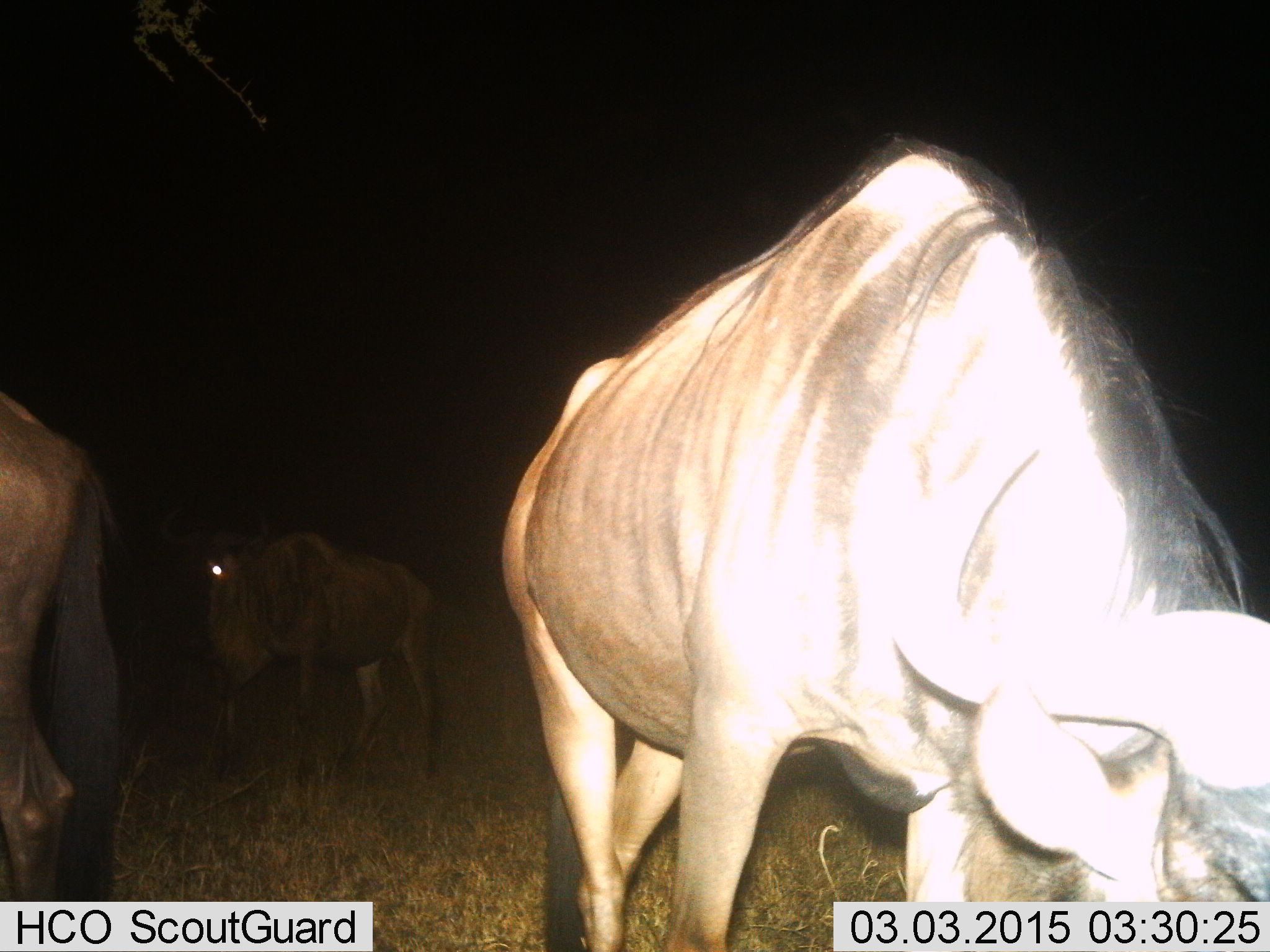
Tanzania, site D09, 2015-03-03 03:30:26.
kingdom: Animalia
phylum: Chordata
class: Mammalia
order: Artiodactyla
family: Bovidae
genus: Connochaetes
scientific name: Connochaetes taurinus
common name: blue wildebeest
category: wildebeest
Wildebeest (blue wildebeest) (Connochaetes taurinus), count 3. Behavior (volunteer vote fractions): standing 50%, resting 0%, moving 10%, interacting 0%. Young present (vote fraction): 0%. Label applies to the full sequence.